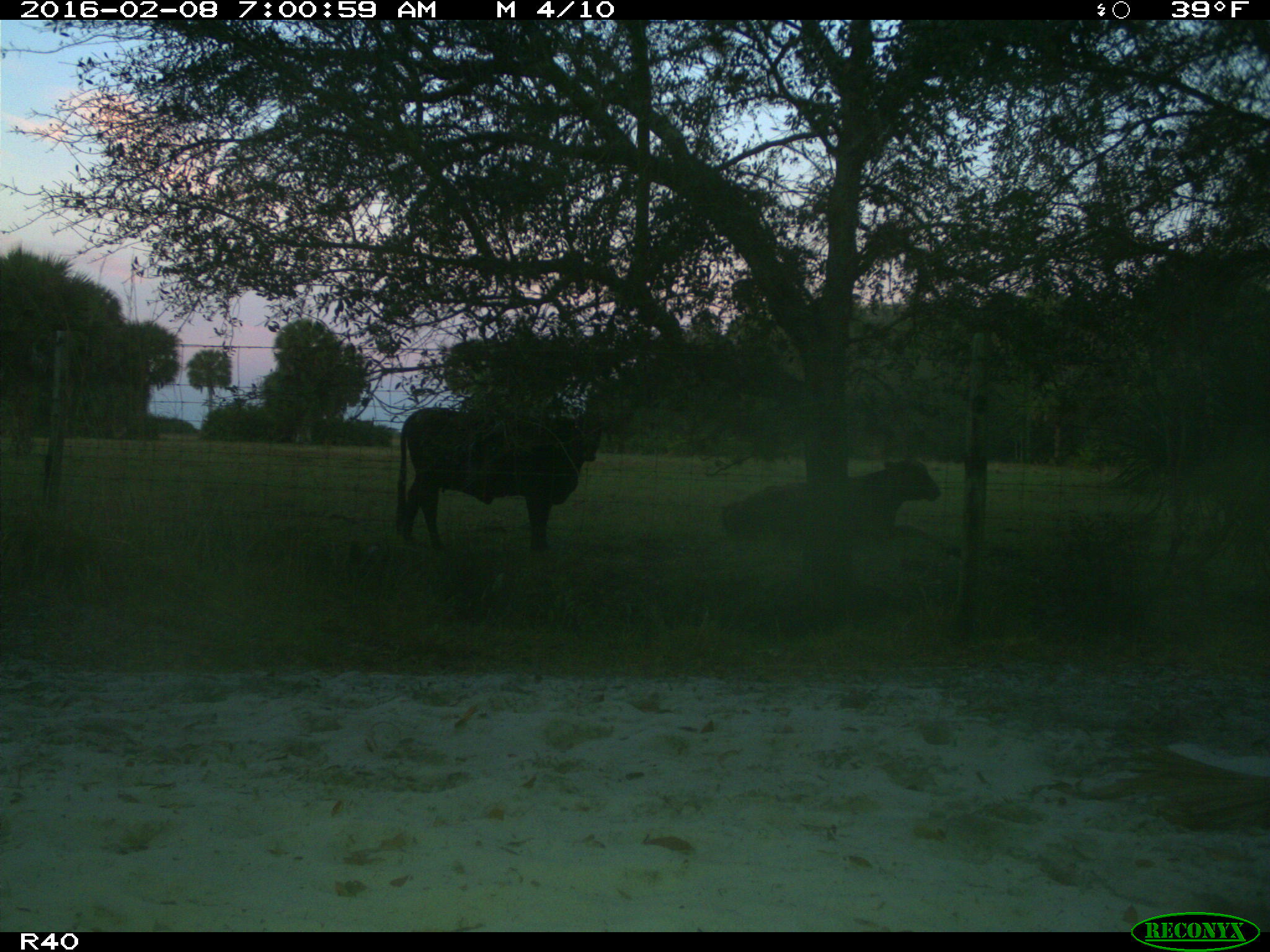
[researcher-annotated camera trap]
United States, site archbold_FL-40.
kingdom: Animalia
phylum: Chordata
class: Mammalia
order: Artiodactyla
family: Bovidae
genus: Bos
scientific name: Bos taurus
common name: domestic cow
Bos taurus (domestic cow).